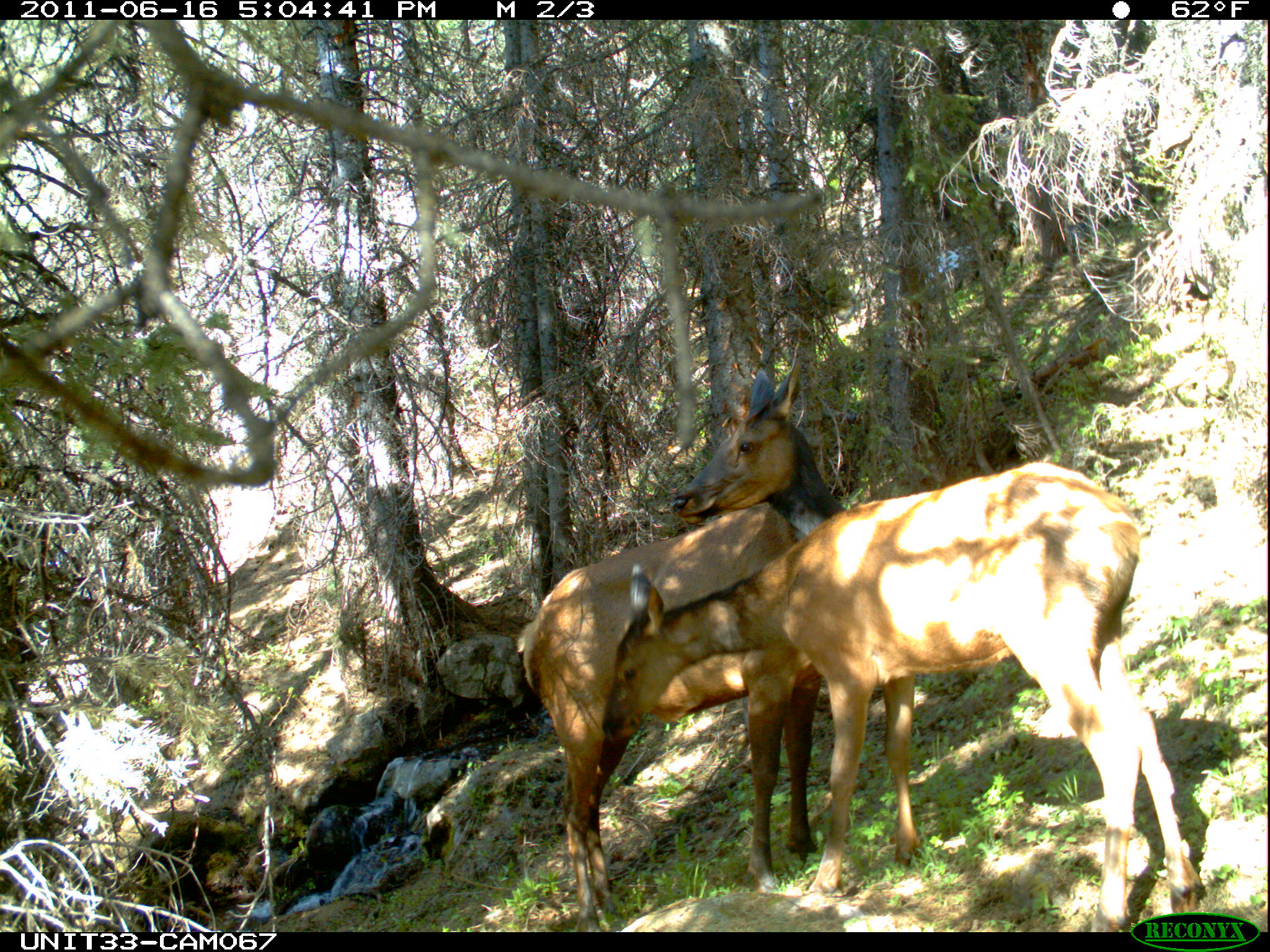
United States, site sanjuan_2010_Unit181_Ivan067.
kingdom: Animalia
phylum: Chordata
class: Mammalia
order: Artiodactyla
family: Cervidae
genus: Cervus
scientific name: Cervus elaphus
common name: red deer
Cervus elaphus (red deer).